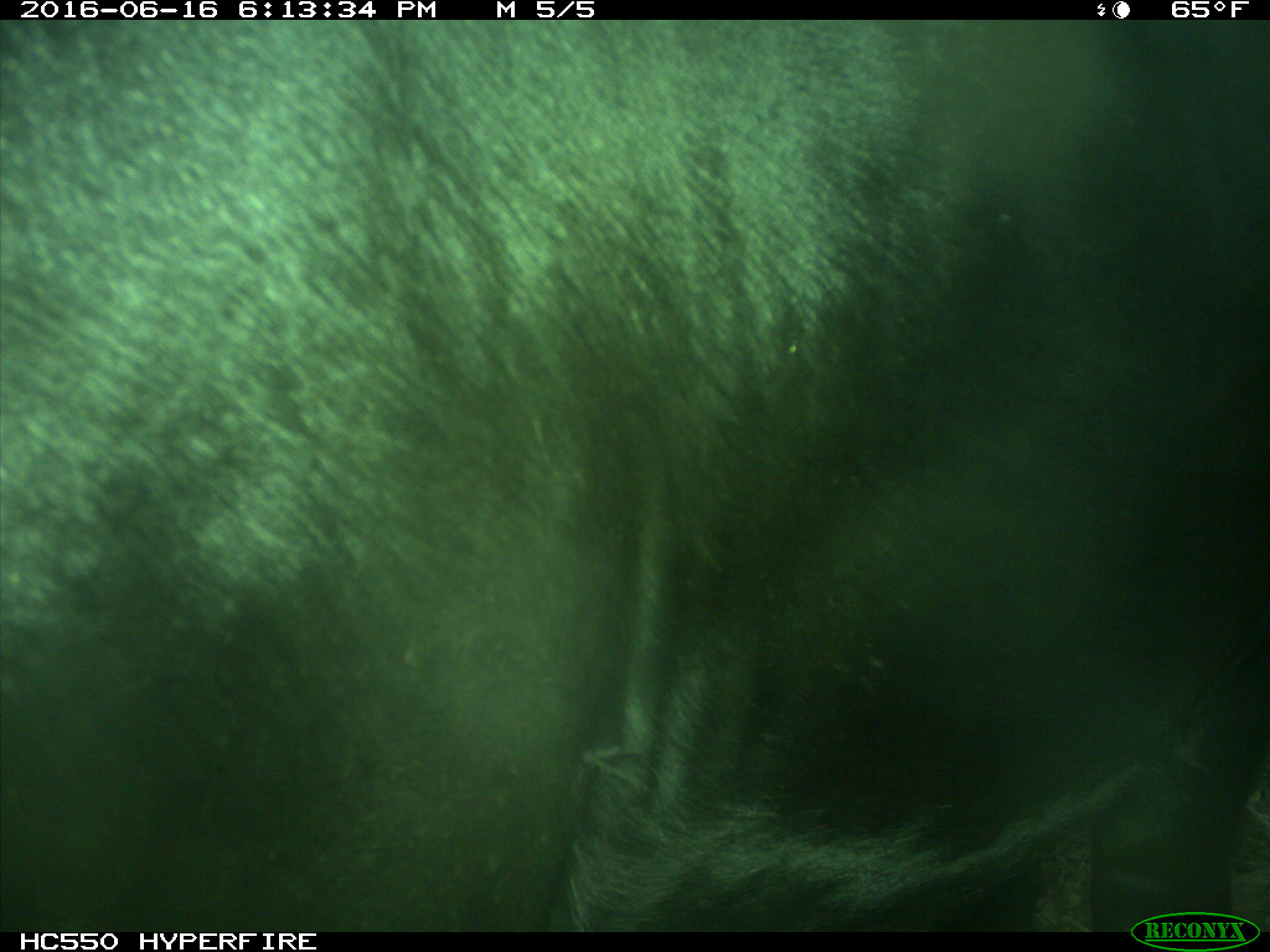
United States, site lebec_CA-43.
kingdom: Animalia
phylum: Chordata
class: Mammalia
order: Artiodactyla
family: Bovidae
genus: Bos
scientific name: Bos taurus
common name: domestic cow